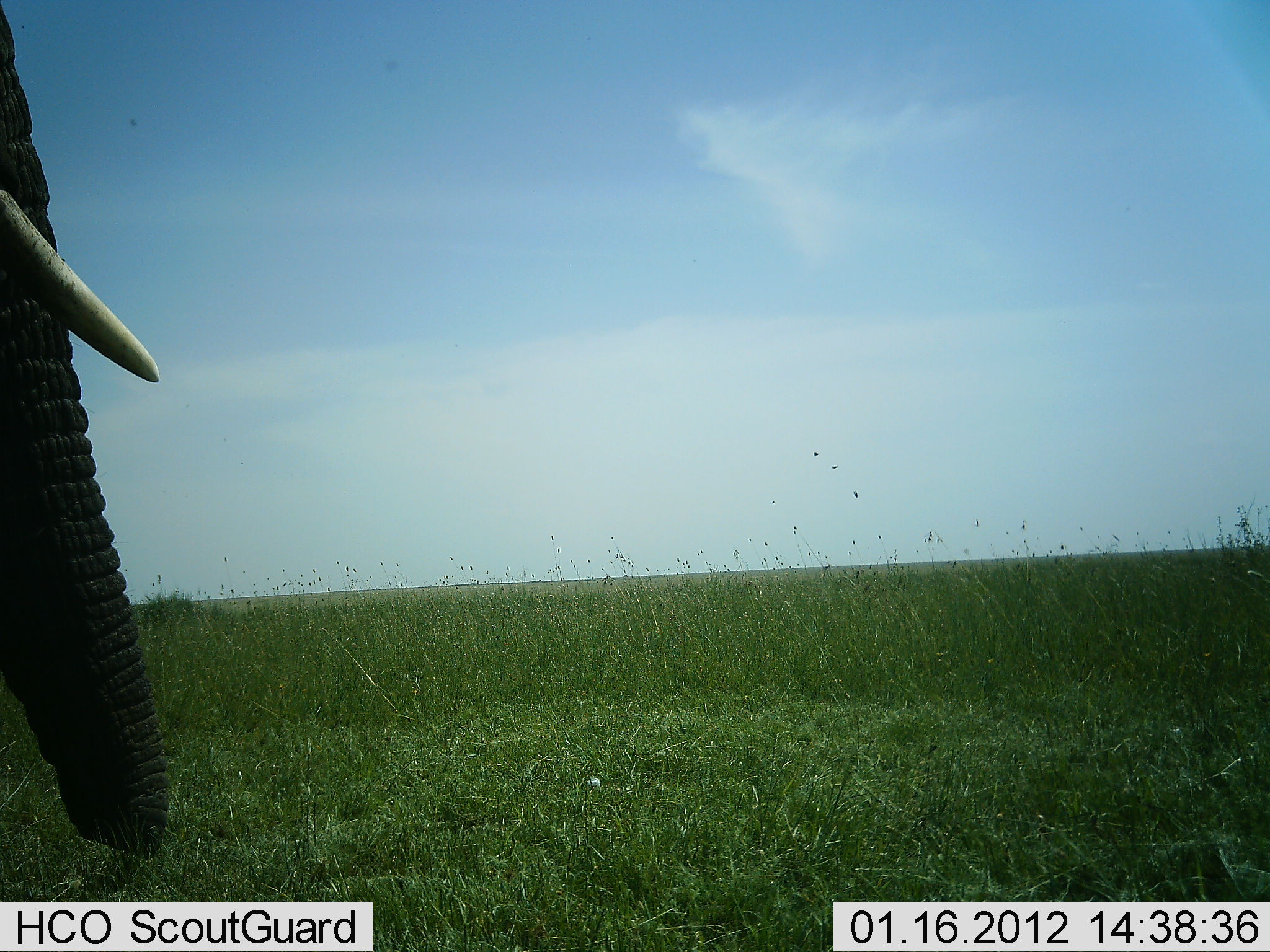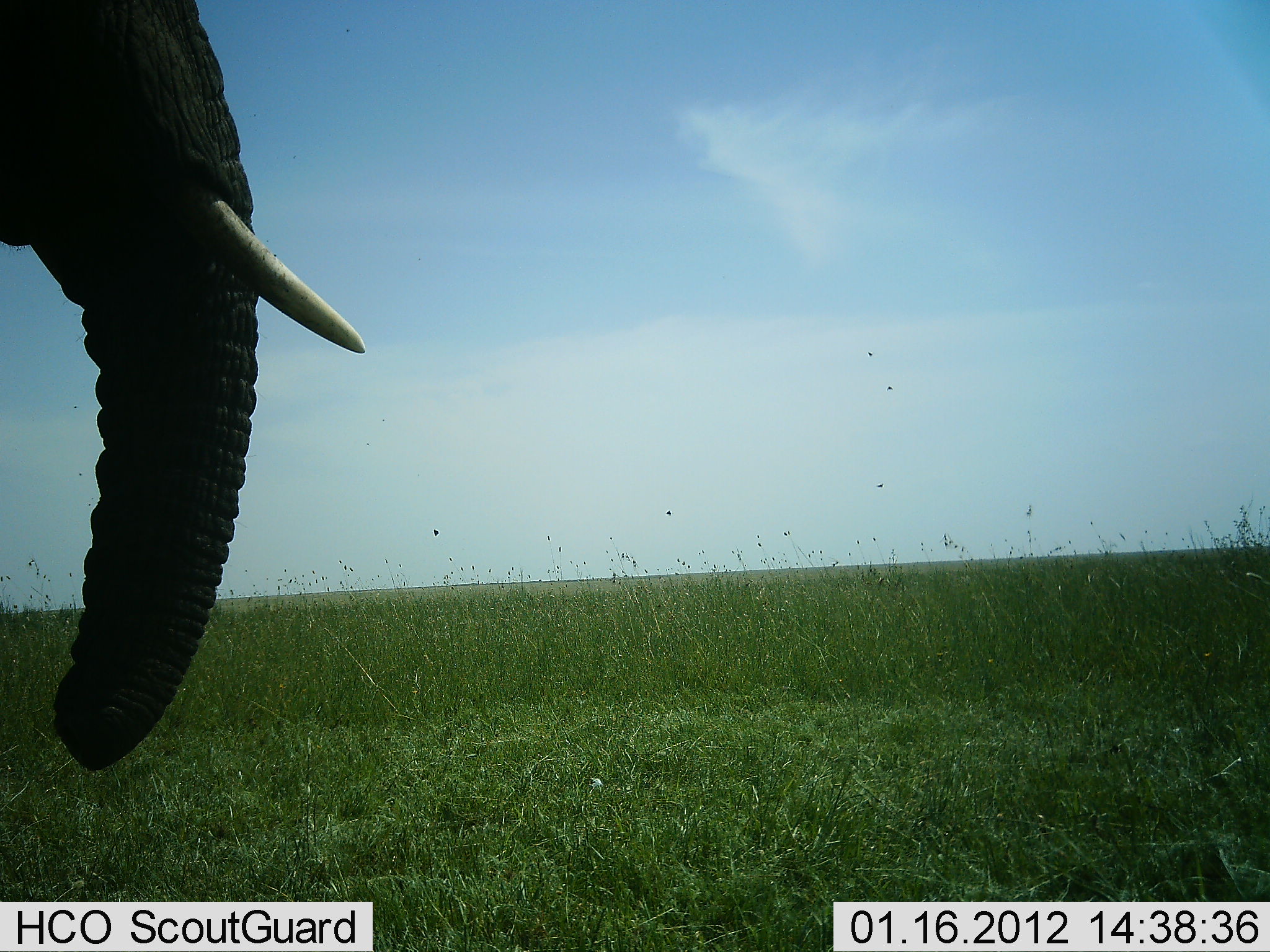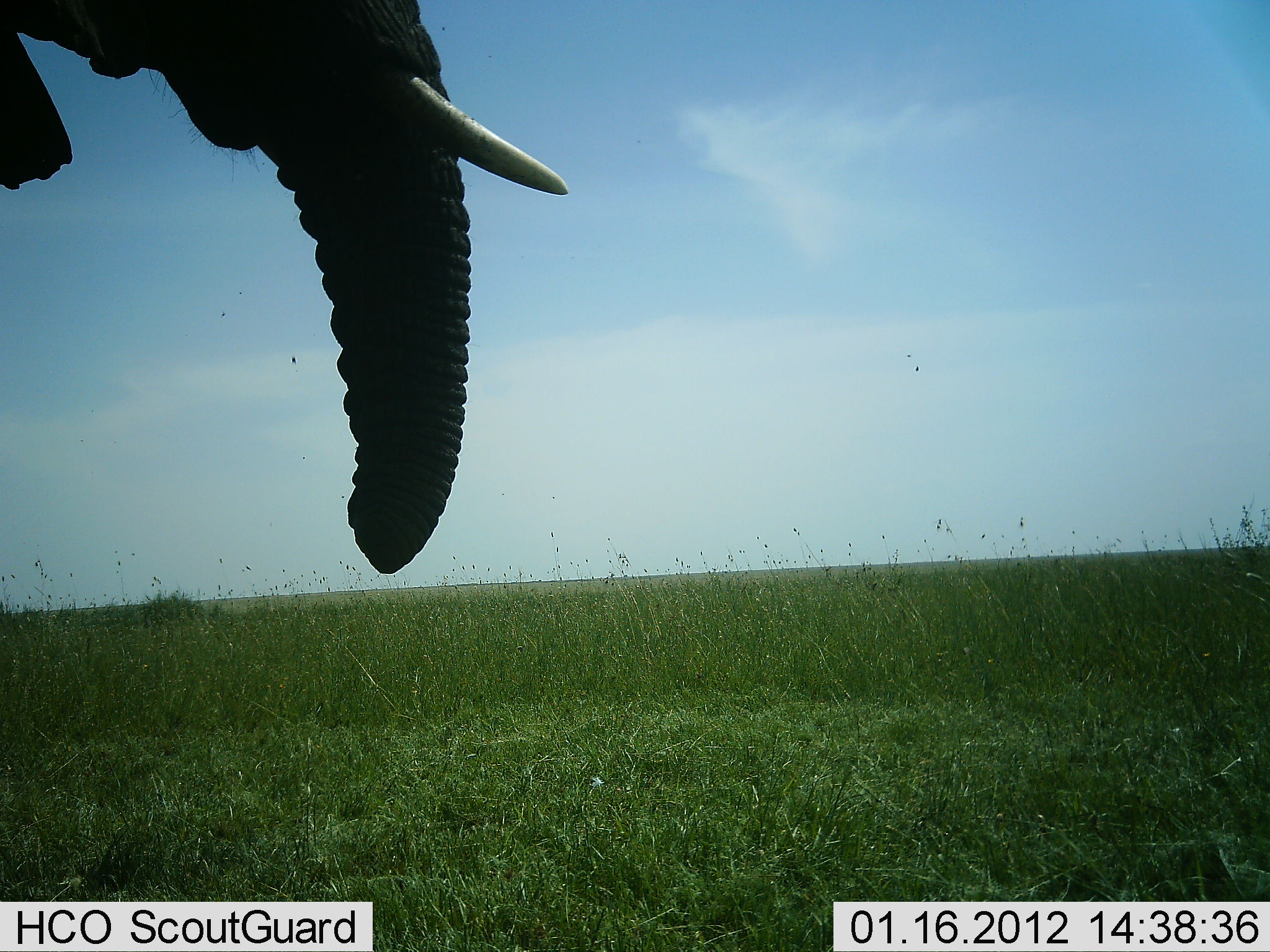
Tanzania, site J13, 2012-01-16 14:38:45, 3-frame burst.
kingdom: Animalia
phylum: Chordata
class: Mammalia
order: Proboscidea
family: Elephantidae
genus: Loxodonta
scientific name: Loxodonta africana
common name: african bush elephant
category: elephant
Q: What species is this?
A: Elephant (african bush elephant) (Loxodonta africana).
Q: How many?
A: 1.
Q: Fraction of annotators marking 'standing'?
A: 53%.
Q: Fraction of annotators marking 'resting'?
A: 0%.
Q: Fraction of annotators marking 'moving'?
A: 40%.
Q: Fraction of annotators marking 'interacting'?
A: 0%.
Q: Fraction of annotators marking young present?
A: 0%.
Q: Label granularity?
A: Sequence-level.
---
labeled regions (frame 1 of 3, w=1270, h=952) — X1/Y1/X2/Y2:
animal: 0/1/177/860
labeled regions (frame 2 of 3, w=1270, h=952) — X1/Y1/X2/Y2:
animal: 1/0/367/772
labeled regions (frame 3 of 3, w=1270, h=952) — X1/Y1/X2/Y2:
animal: 0/1/567/573